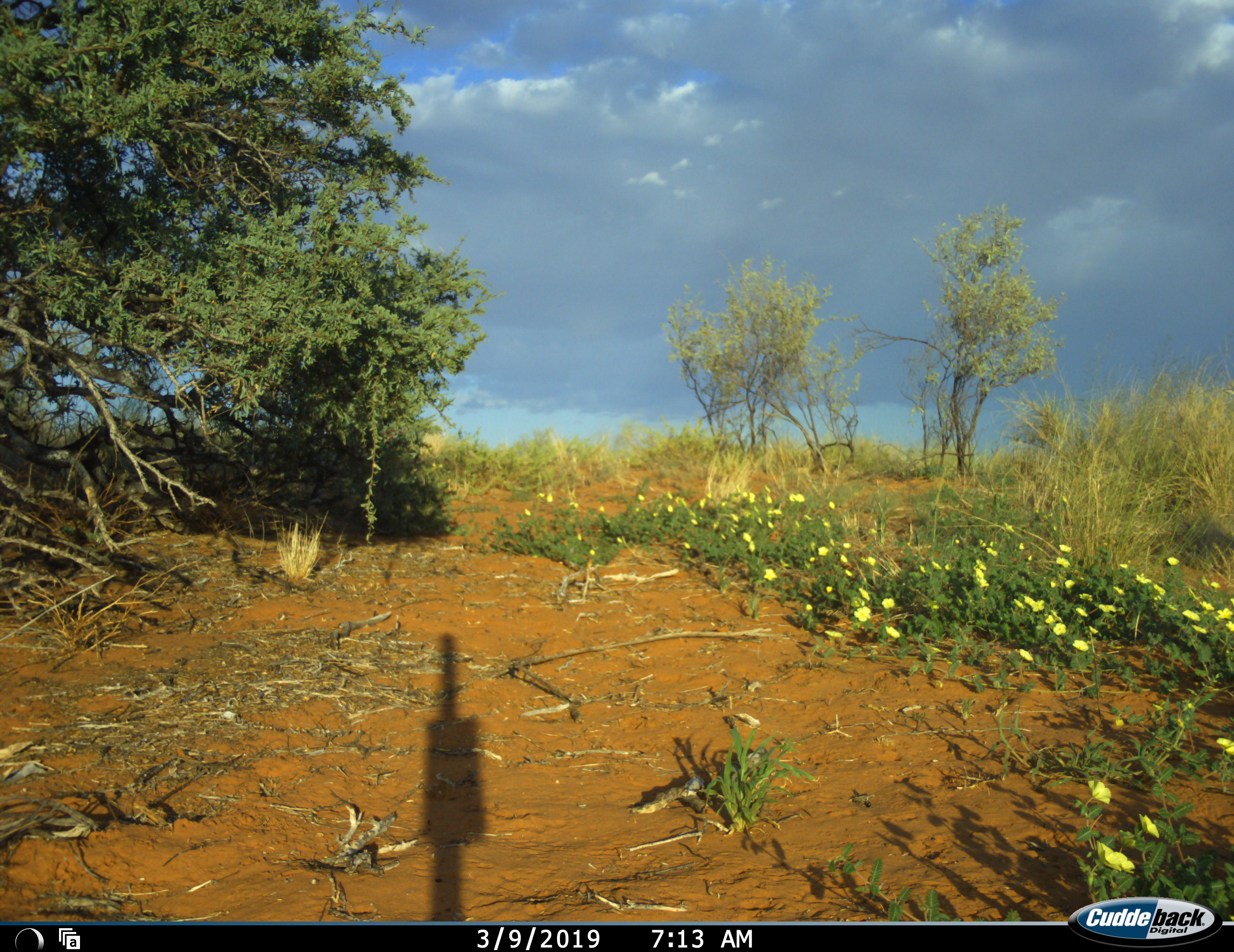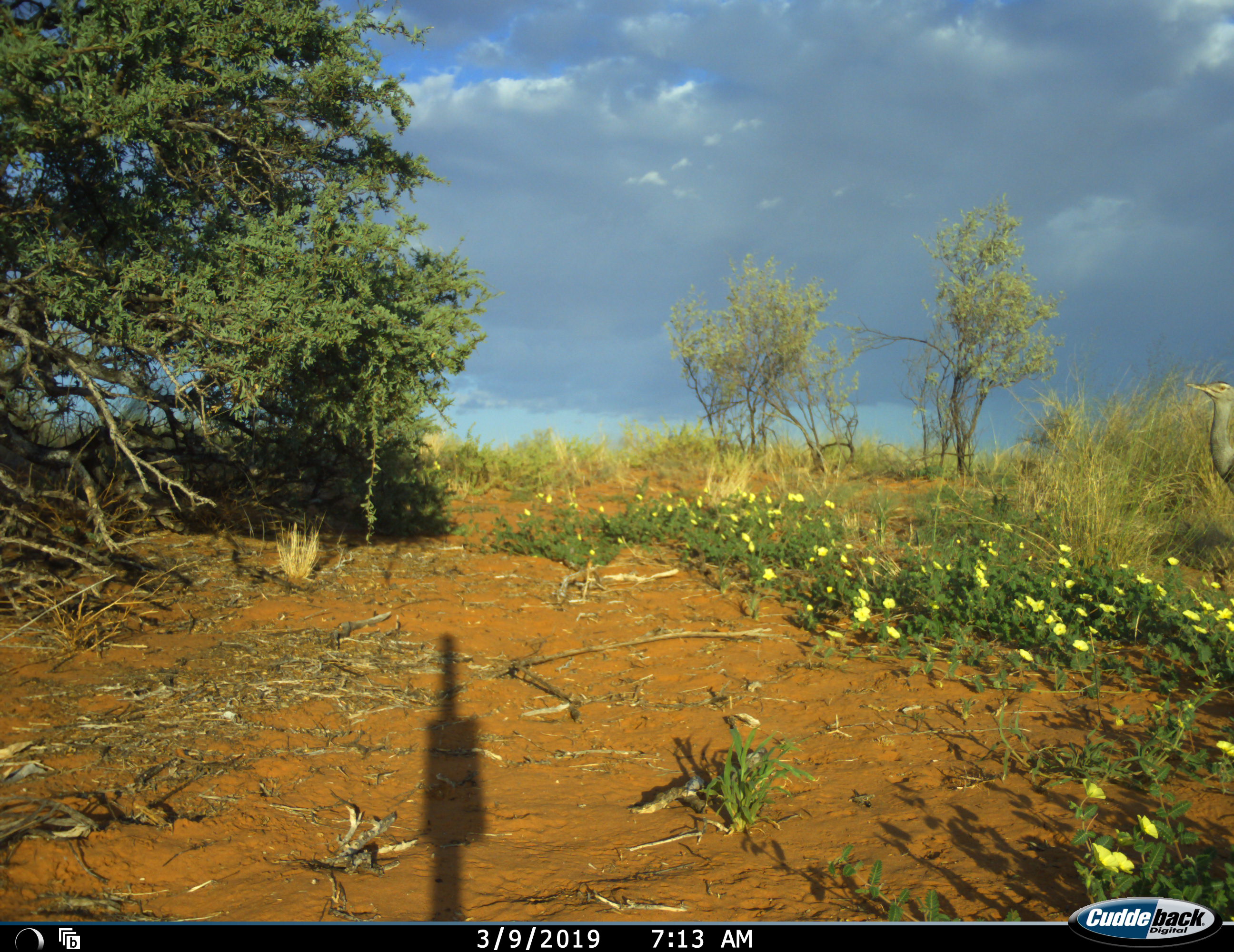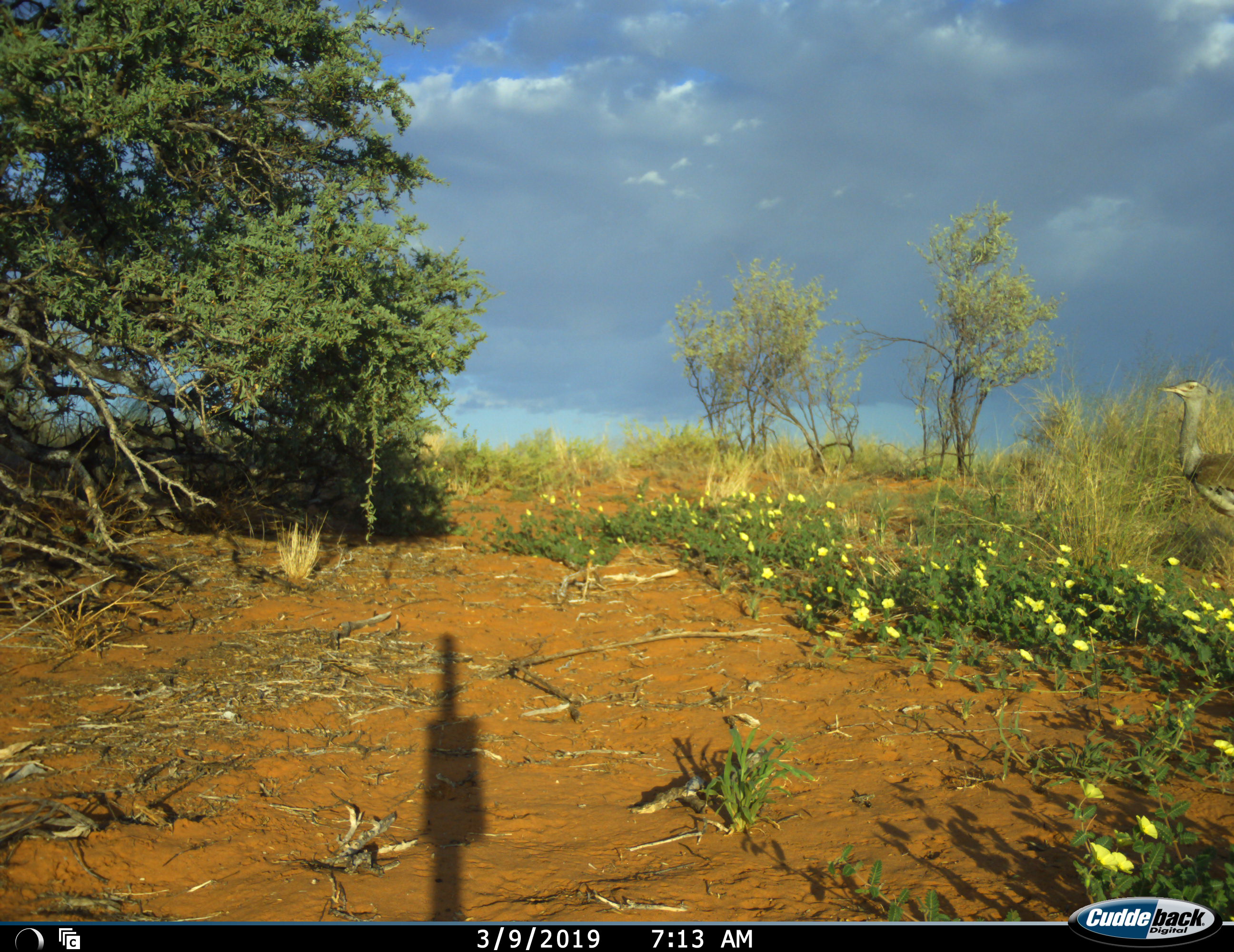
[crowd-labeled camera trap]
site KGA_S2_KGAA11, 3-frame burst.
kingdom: Animalia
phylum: Chordata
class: Aves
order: Otidiformes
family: Otididae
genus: Ardeotis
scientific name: Ardeotis kori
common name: kori bustard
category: bustardkori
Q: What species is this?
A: Bustardkori (kori bustard) (Ardeotis kori).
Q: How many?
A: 1.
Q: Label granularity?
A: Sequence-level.